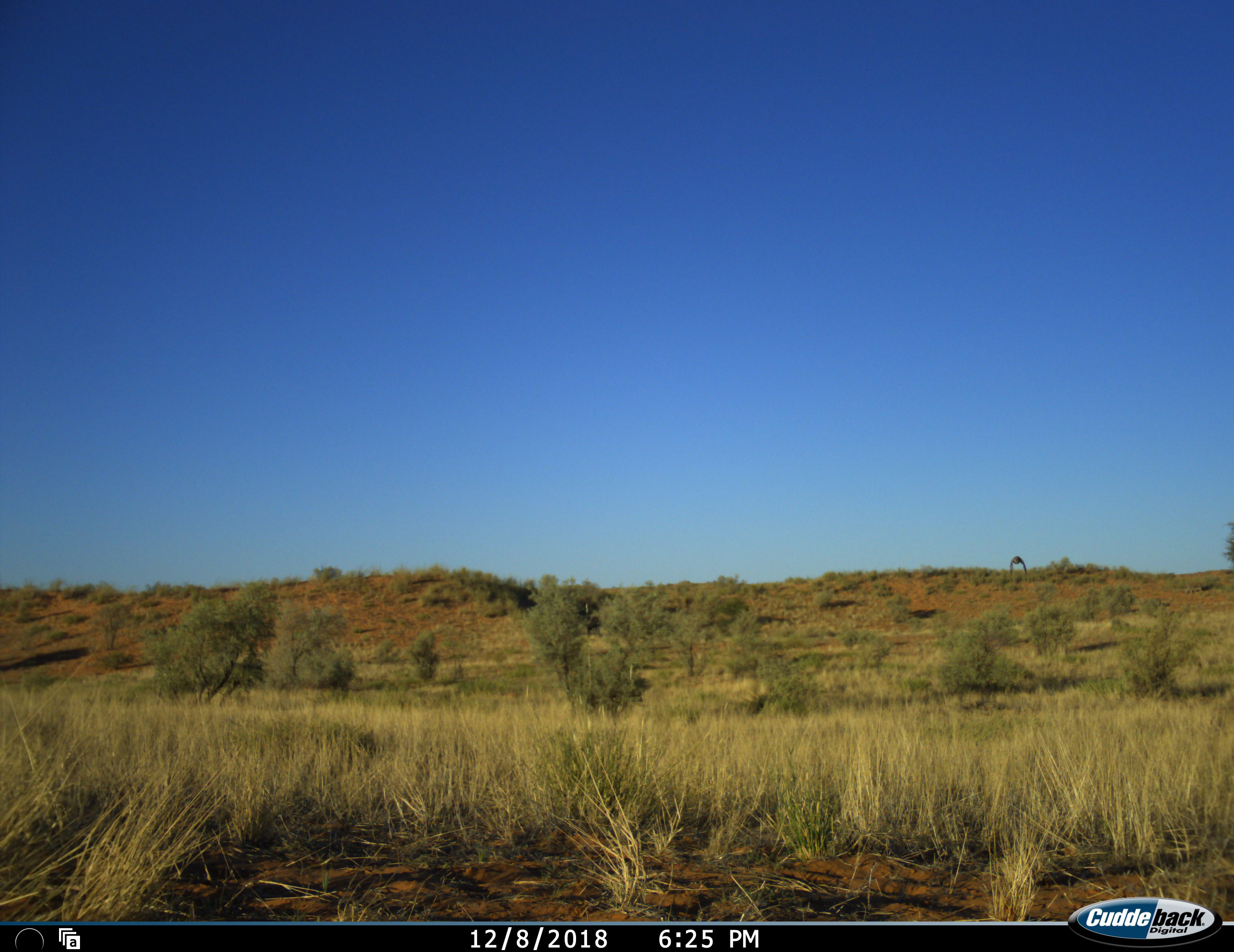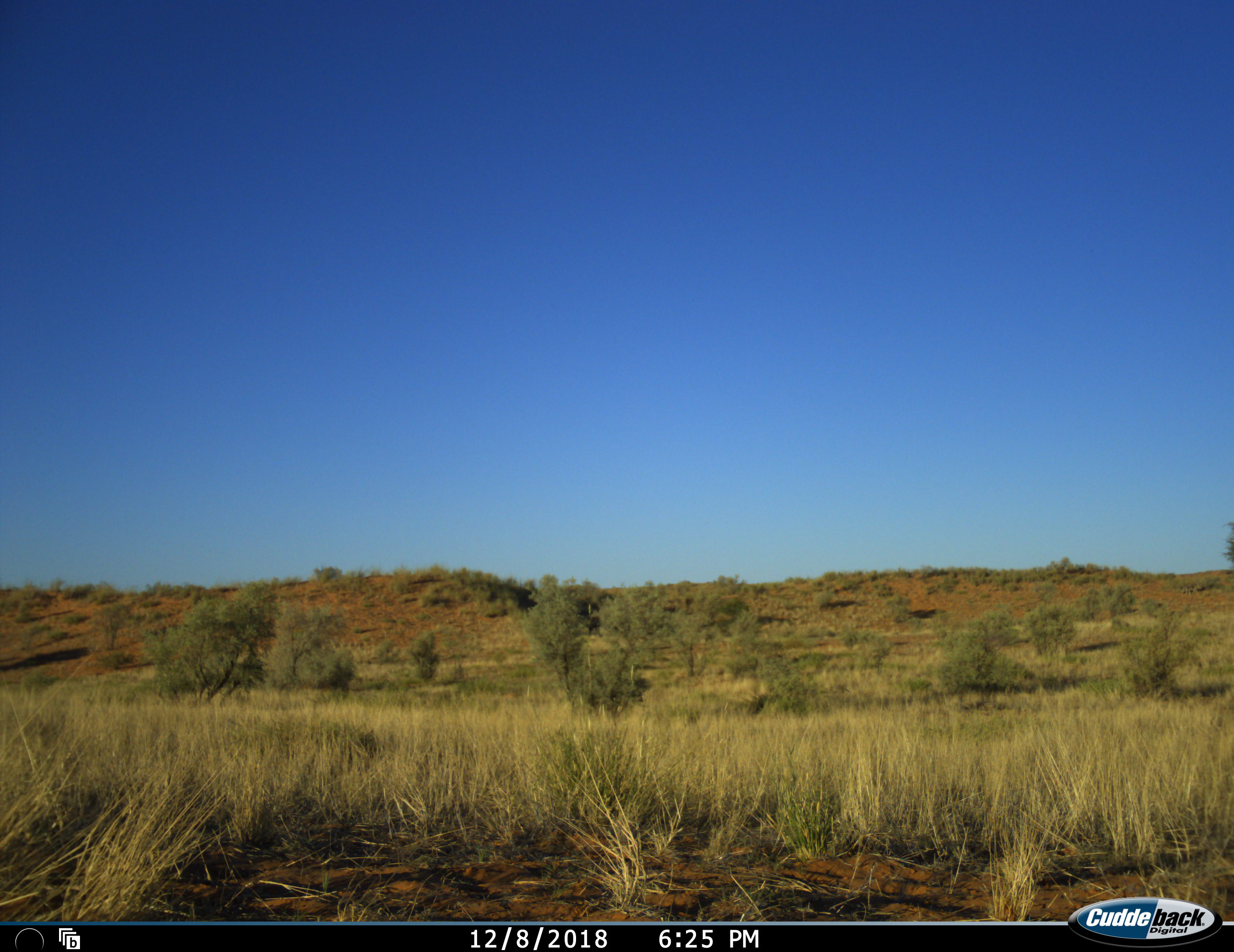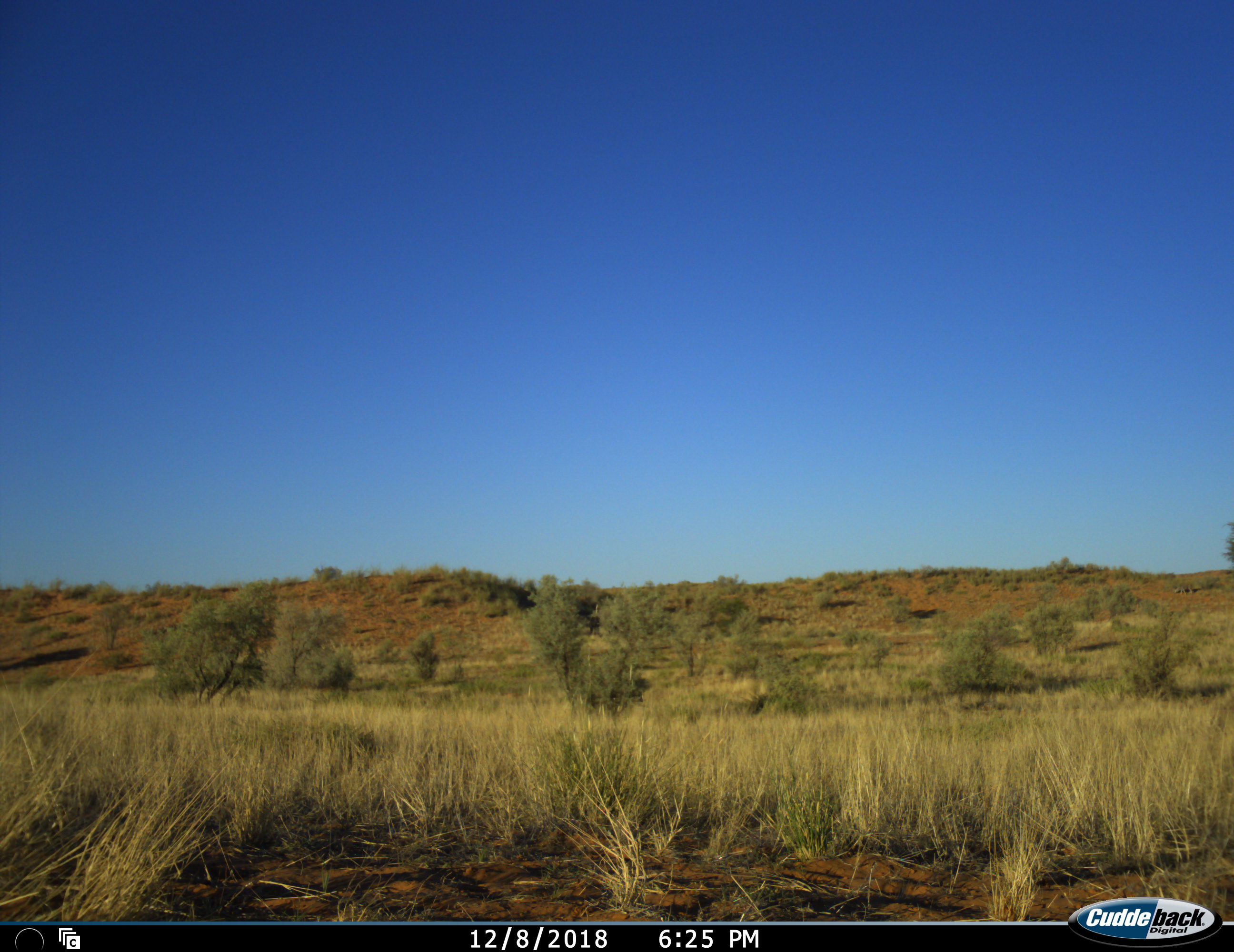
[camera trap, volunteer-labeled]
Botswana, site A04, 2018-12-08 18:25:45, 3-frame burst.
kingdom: Animalia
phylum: Chordata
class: Aves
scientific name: Aves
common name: bird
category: birdother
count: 1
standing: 0%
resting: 0%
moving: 100%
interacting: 0%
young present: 0%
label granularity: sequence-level